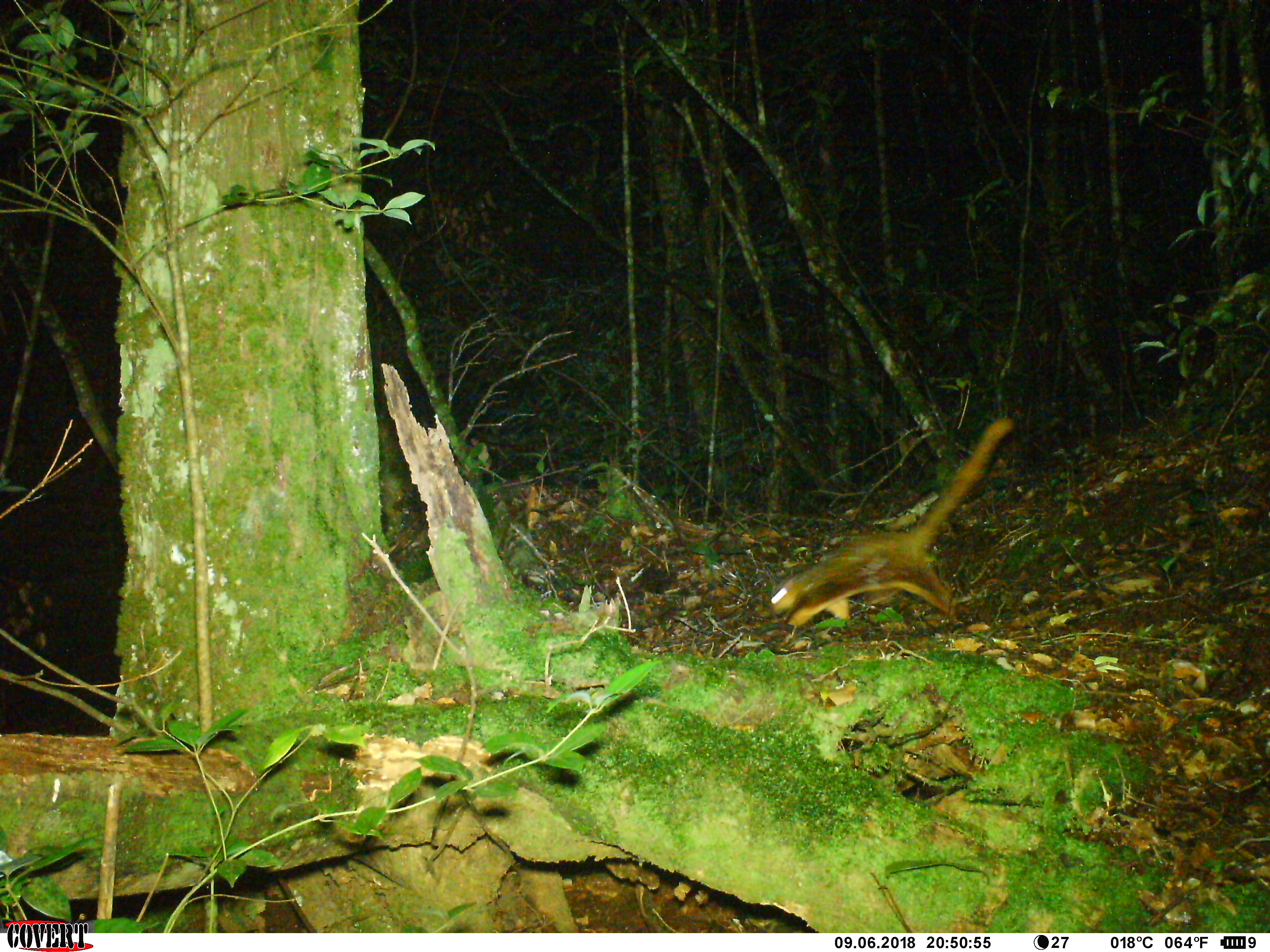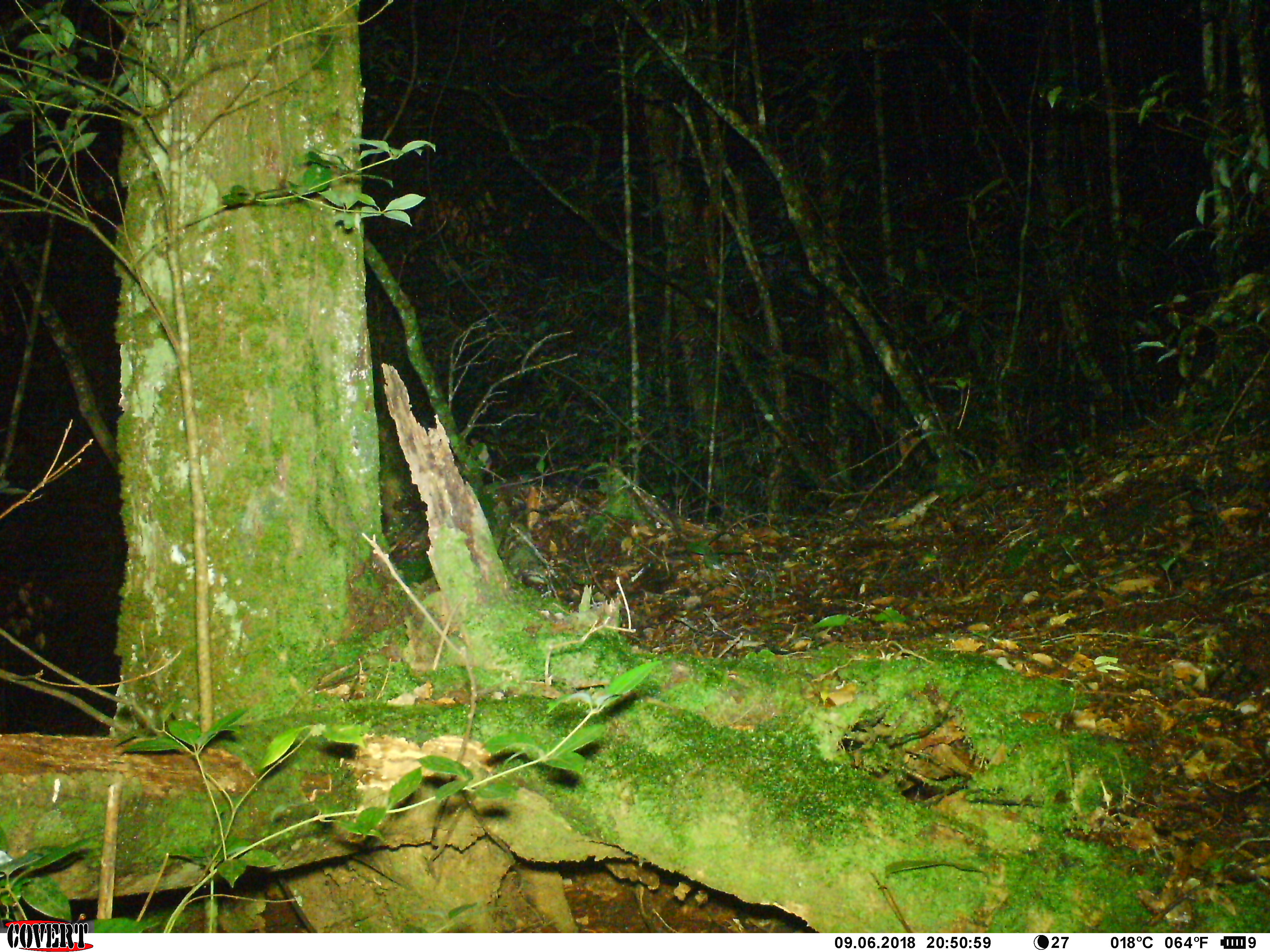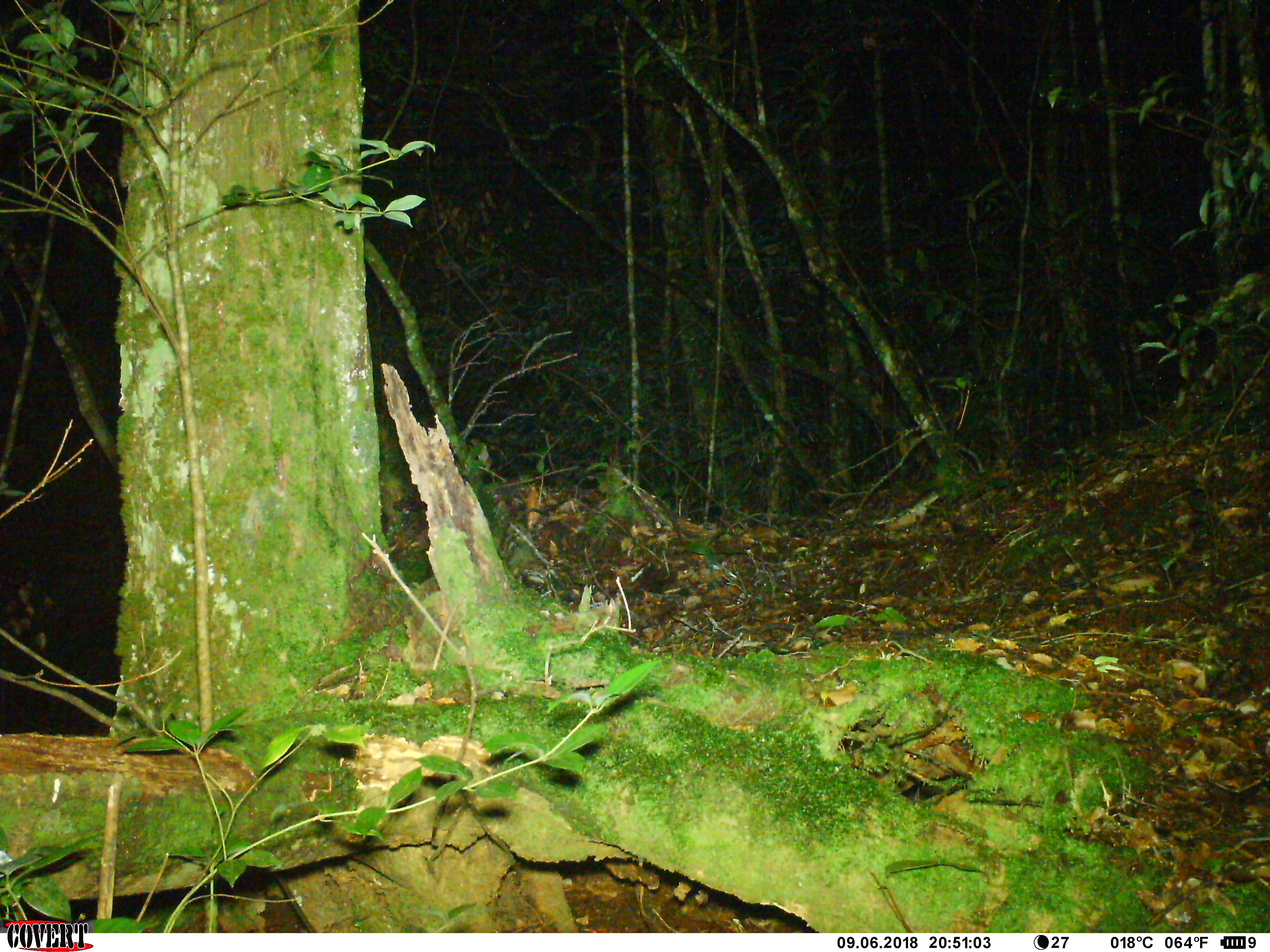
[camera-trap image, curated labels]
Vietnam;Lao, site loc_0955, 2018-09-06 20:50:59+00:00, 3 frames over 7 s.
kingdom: Animalia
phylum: Chordata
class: Mammalia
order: Rodentia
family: Sciuridae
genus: Petaurista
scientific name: Petaurista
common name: giant flying squirrel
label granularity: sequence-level